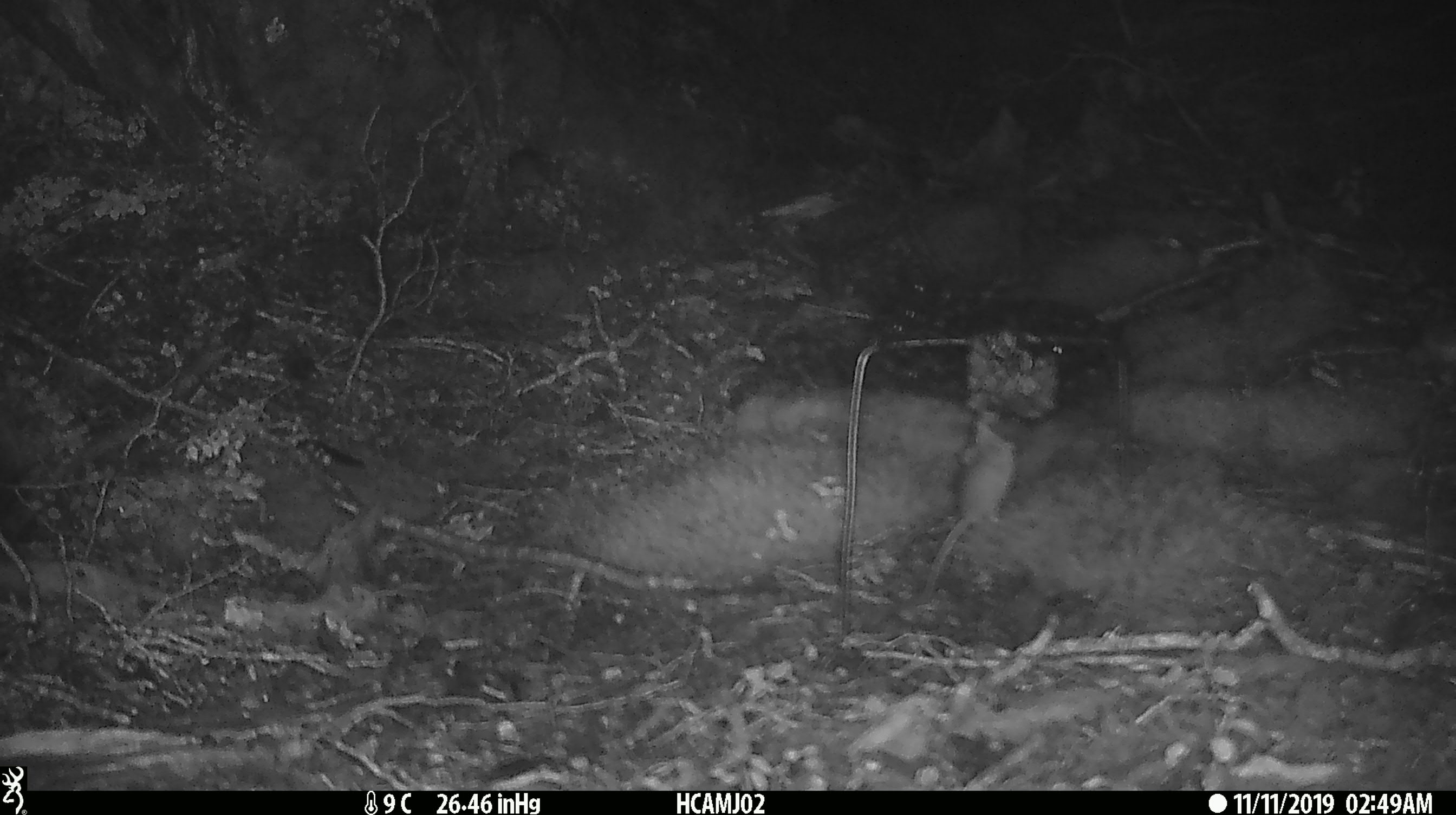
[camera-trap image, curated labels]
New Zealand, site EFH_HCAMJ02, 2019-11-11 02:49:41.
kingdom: Animalia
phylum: Chordata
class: Mammalia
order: Rodentia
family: Muridae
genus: Mus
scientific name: Mus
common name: mouse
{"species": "mouse (Mus)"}